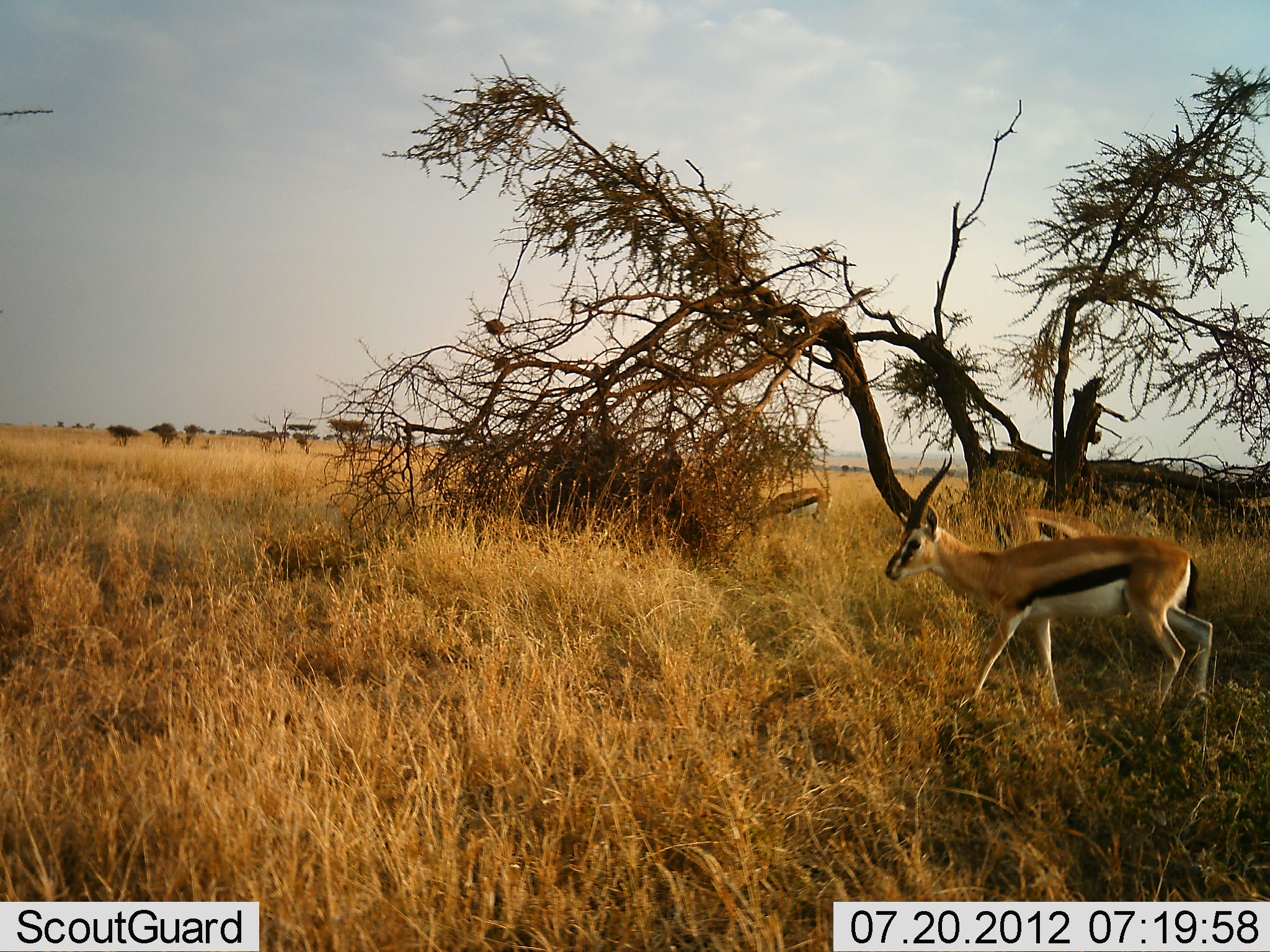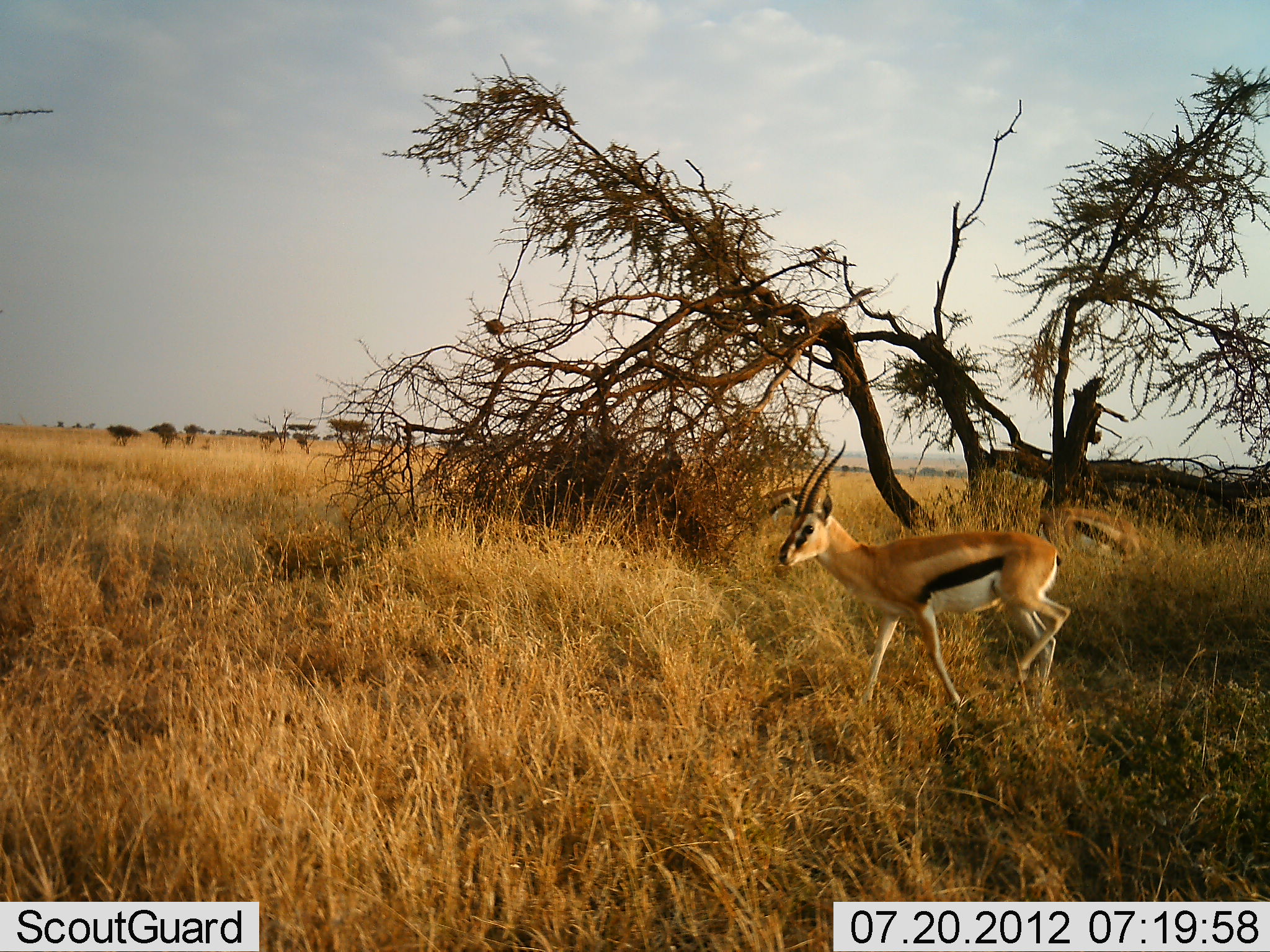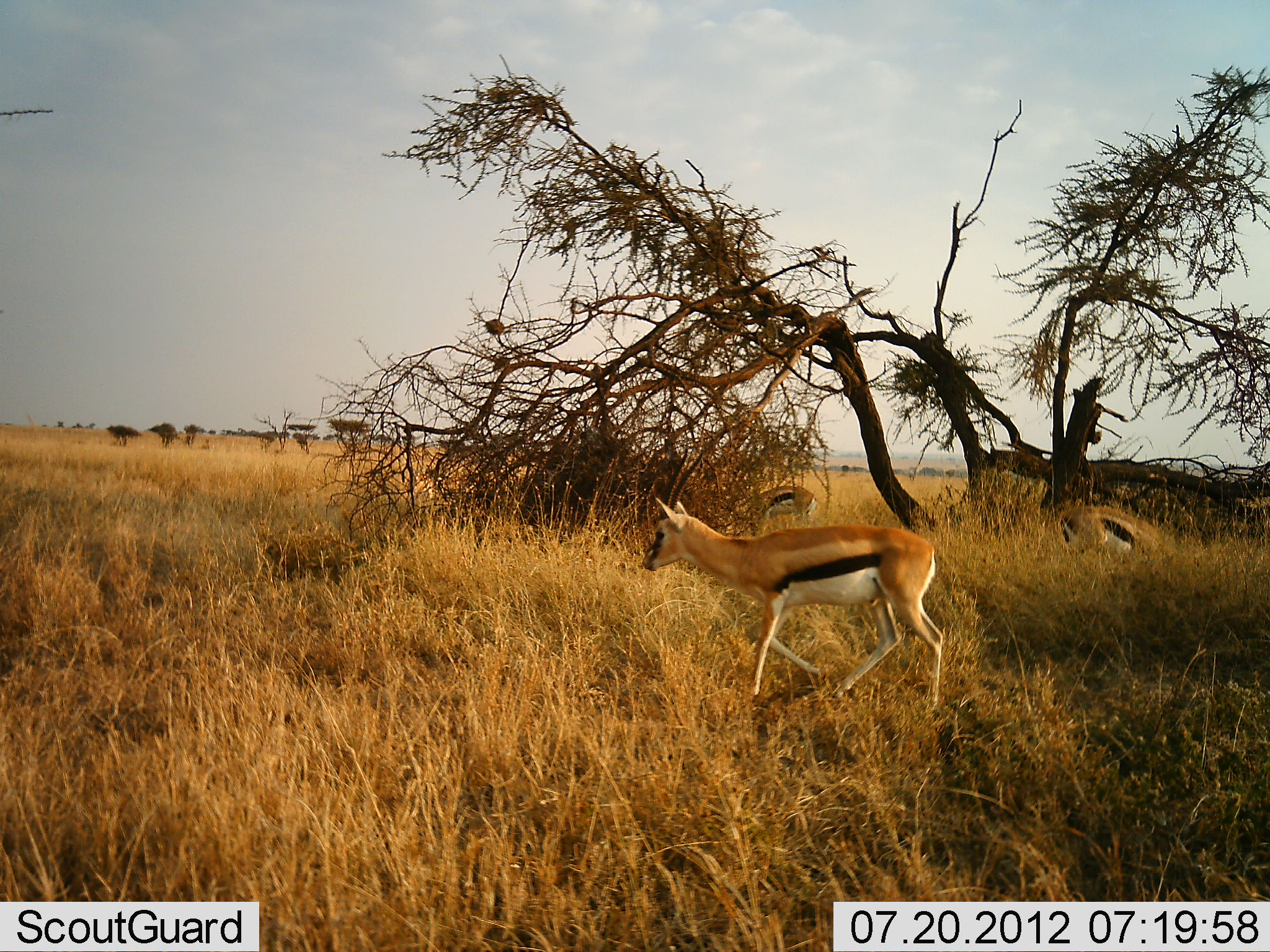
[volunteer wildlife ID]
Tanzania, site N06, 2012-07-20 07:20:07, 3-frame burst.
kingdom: Animalia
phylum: Chordata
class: Mammalia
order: Artiodactyla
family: Bovidae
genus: Eudorcas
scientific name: Eudorcas thomsonii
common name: thomson's gazelle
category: gazellethomsons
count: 4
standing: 20%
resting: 0%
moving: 100%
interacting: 0%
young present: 0%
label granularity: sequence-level